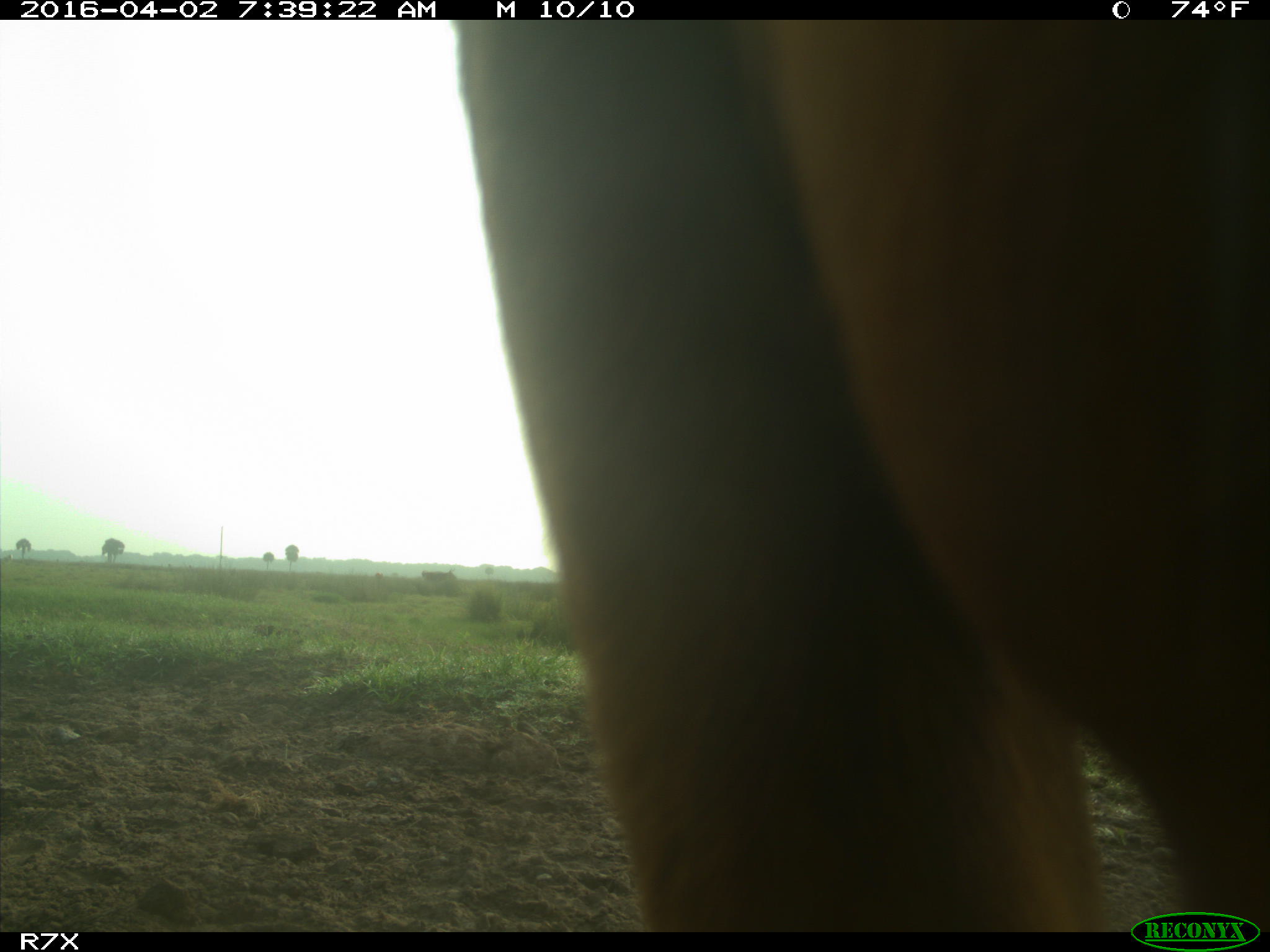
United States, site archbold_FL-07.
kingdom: Animalia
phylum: Chordata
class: Mammalia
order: Artiodactyla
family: Bovidae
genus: Bos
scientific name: Bos taurus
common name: domestic cow